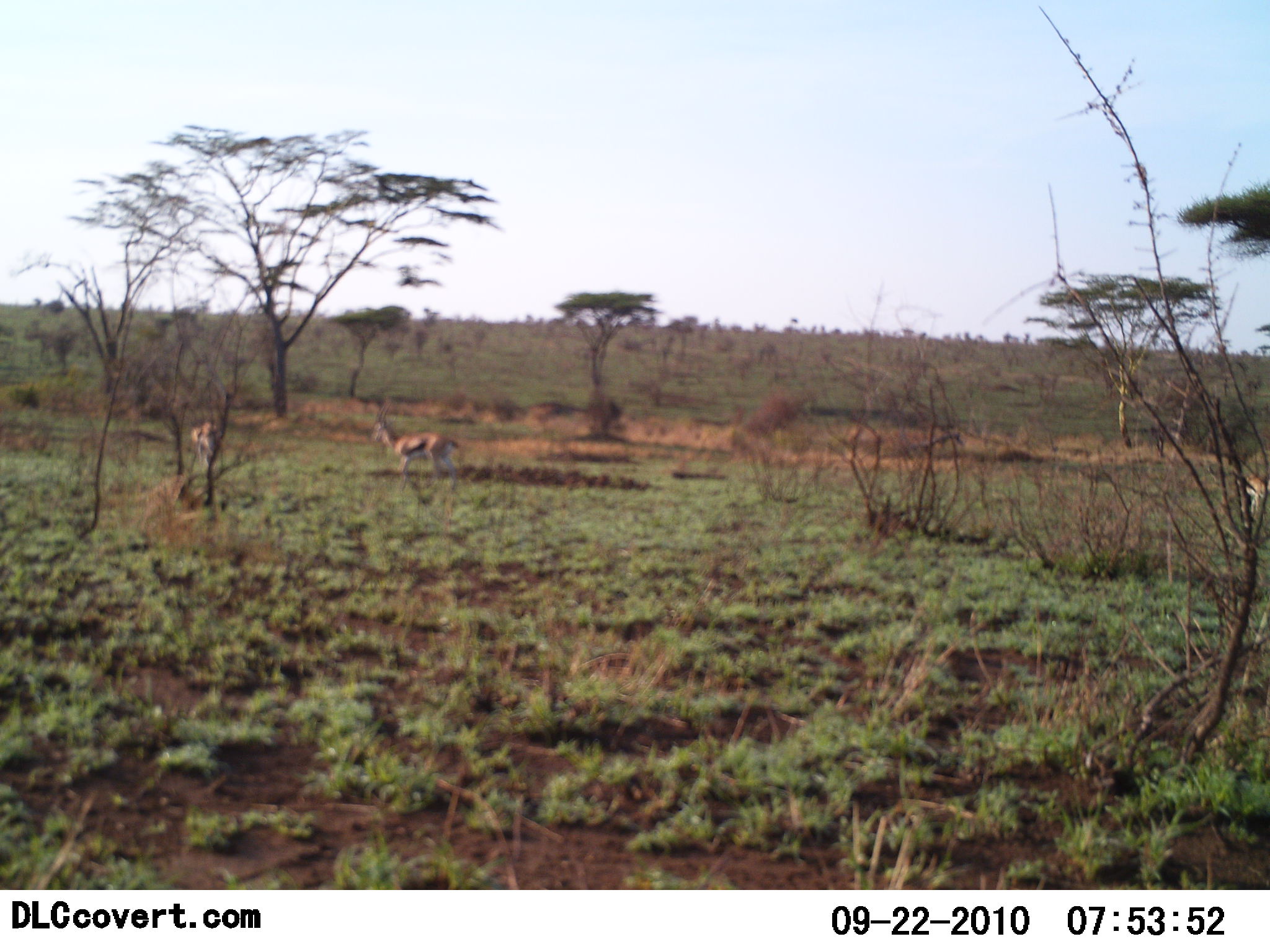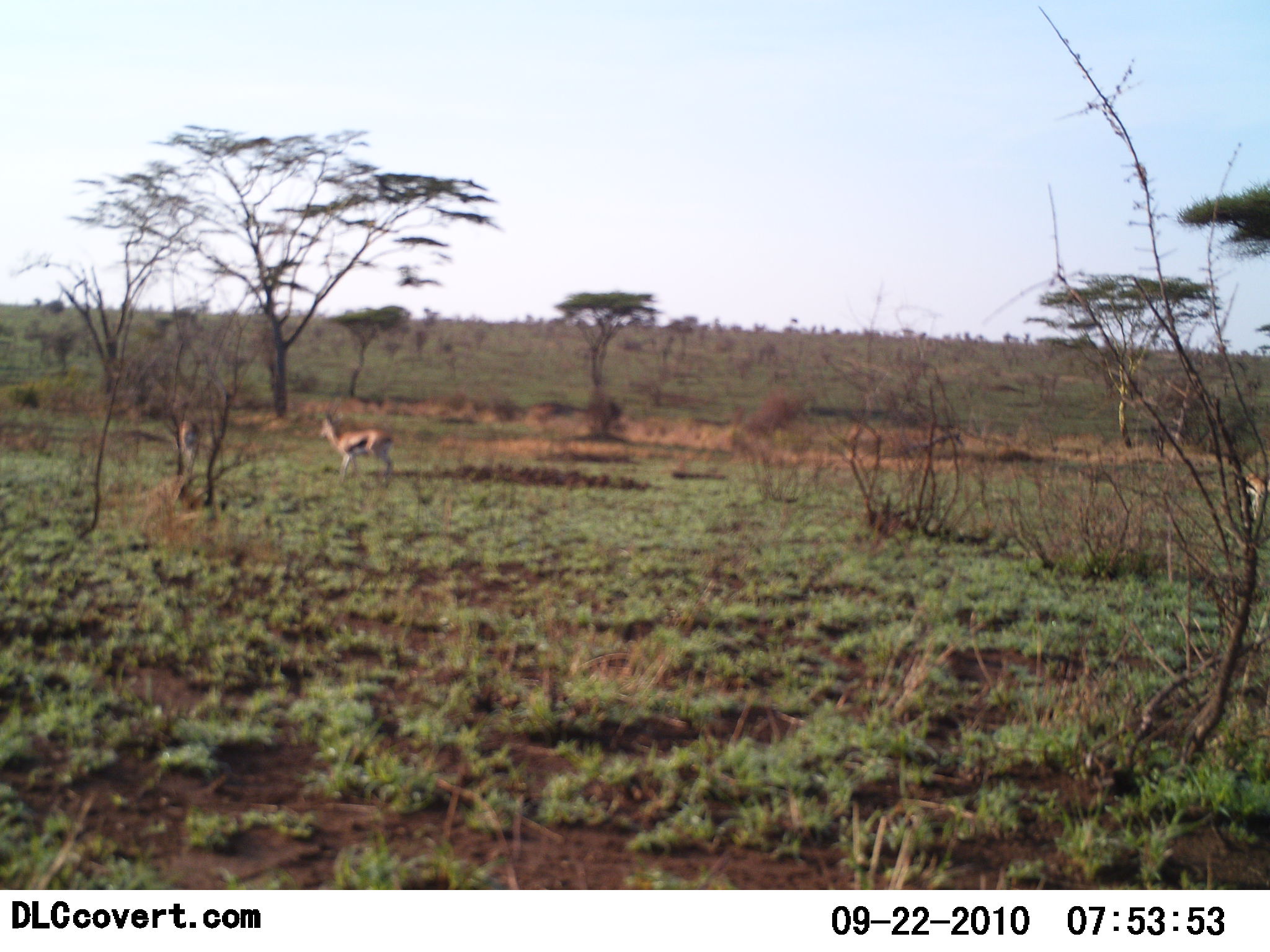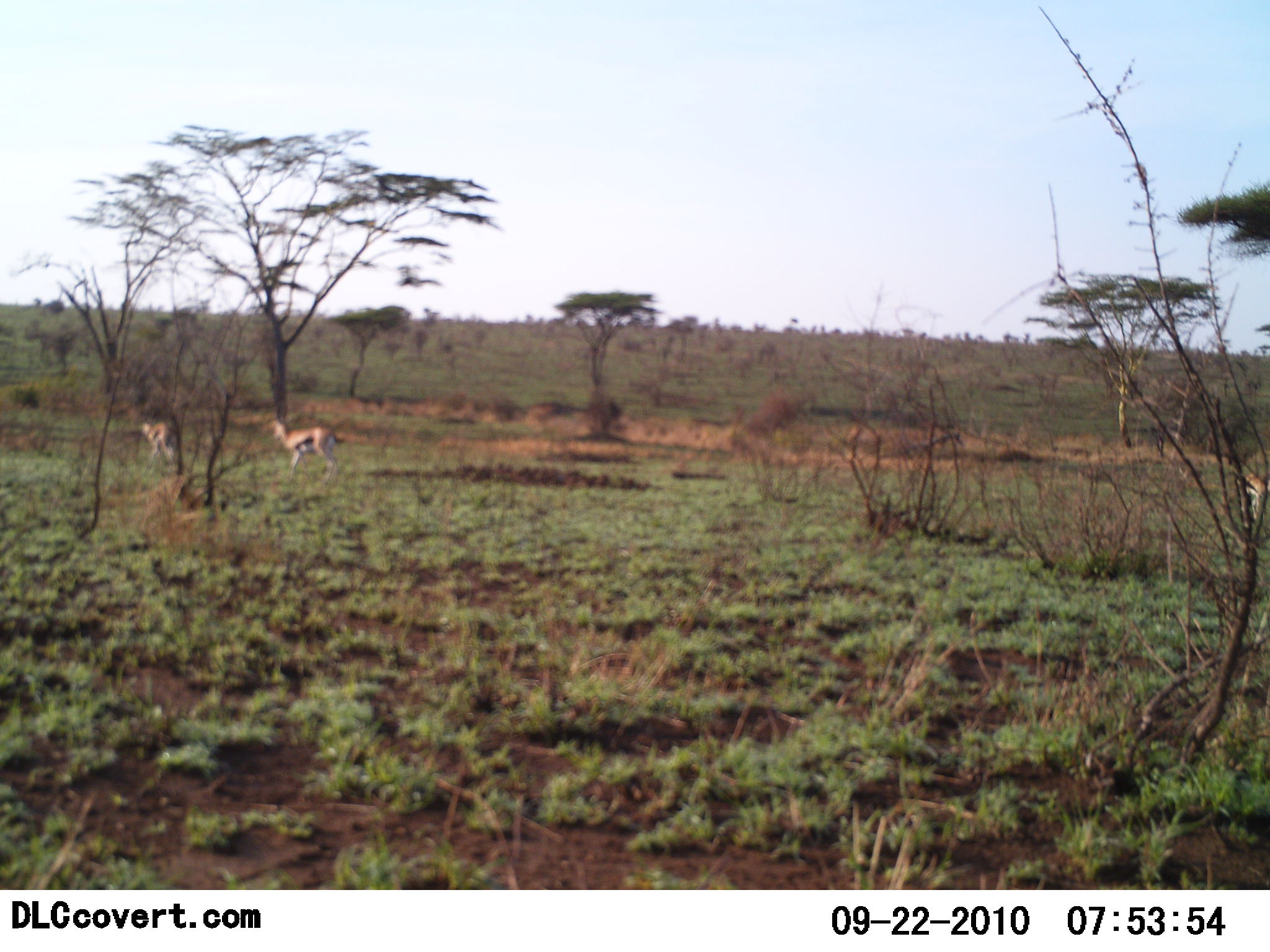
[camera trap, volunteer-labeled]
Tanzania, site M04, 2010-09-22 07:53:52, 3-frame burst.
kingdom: Animalia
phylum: Chordata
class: Mammalia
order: Artiodactyla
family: Bovidae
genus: Eudorcas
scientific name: Eudorcas thomsonii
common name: thomson's gazelle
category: gazellethomsons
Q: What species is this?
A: Gazellethomsons (thomson's gazelle) (Eudorcas thomsonii).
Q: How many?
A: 2.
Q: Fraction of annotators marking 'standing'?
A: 13%.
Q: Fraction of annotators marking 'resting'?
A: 0%.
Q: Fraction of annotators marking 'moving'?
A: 93%.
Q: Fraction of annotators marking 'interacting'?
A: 0%.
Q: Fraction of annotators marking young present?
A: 0%.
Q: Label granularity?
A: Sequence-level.